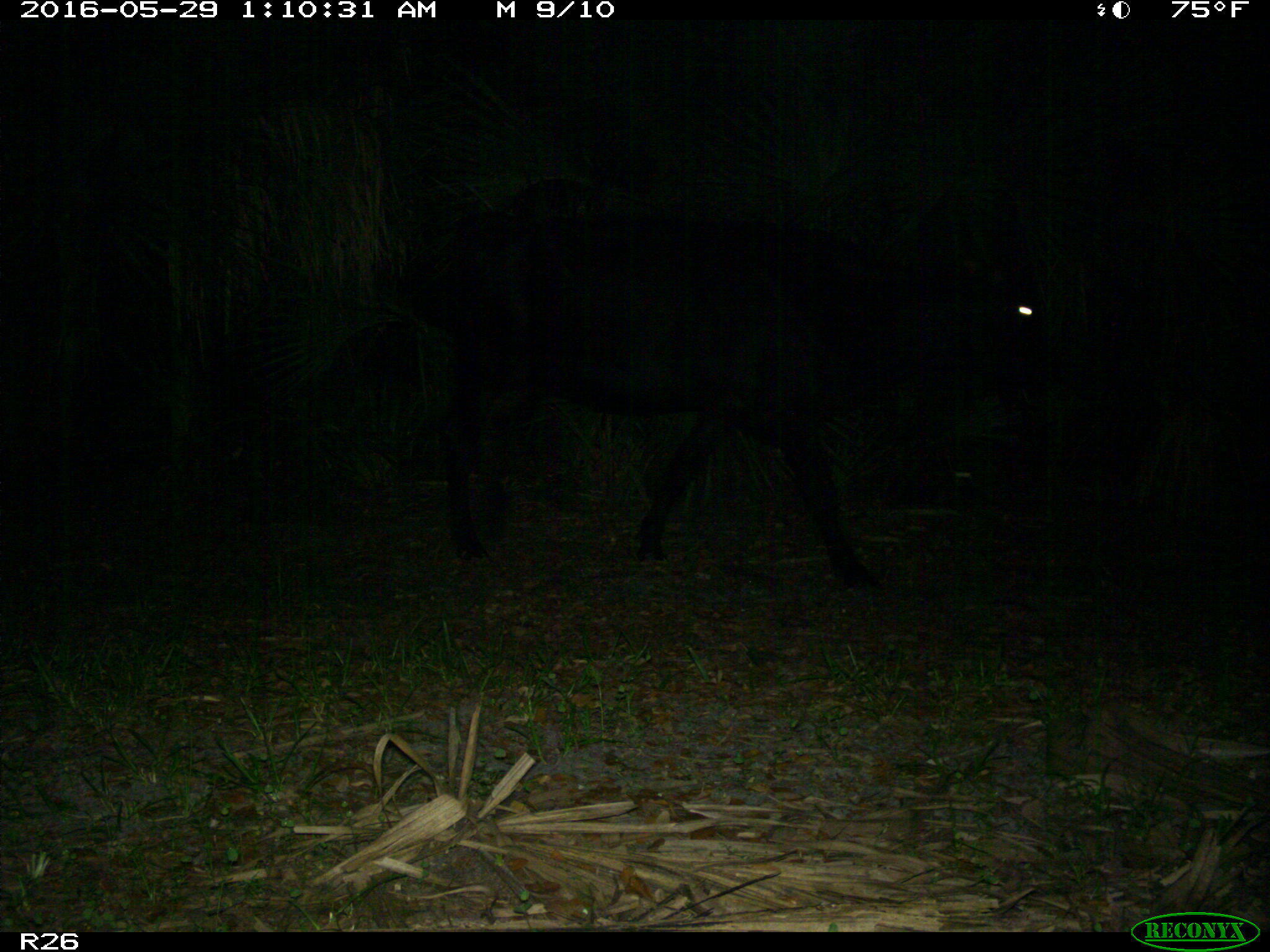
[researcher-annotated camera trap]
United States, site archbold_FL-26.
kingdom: Animalia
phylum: Chordata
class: Mammalia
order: Artiodactyla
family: Bovidae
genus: Bos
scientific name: Bos taurus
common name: domestic cow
Bos taurus (domestic cow).